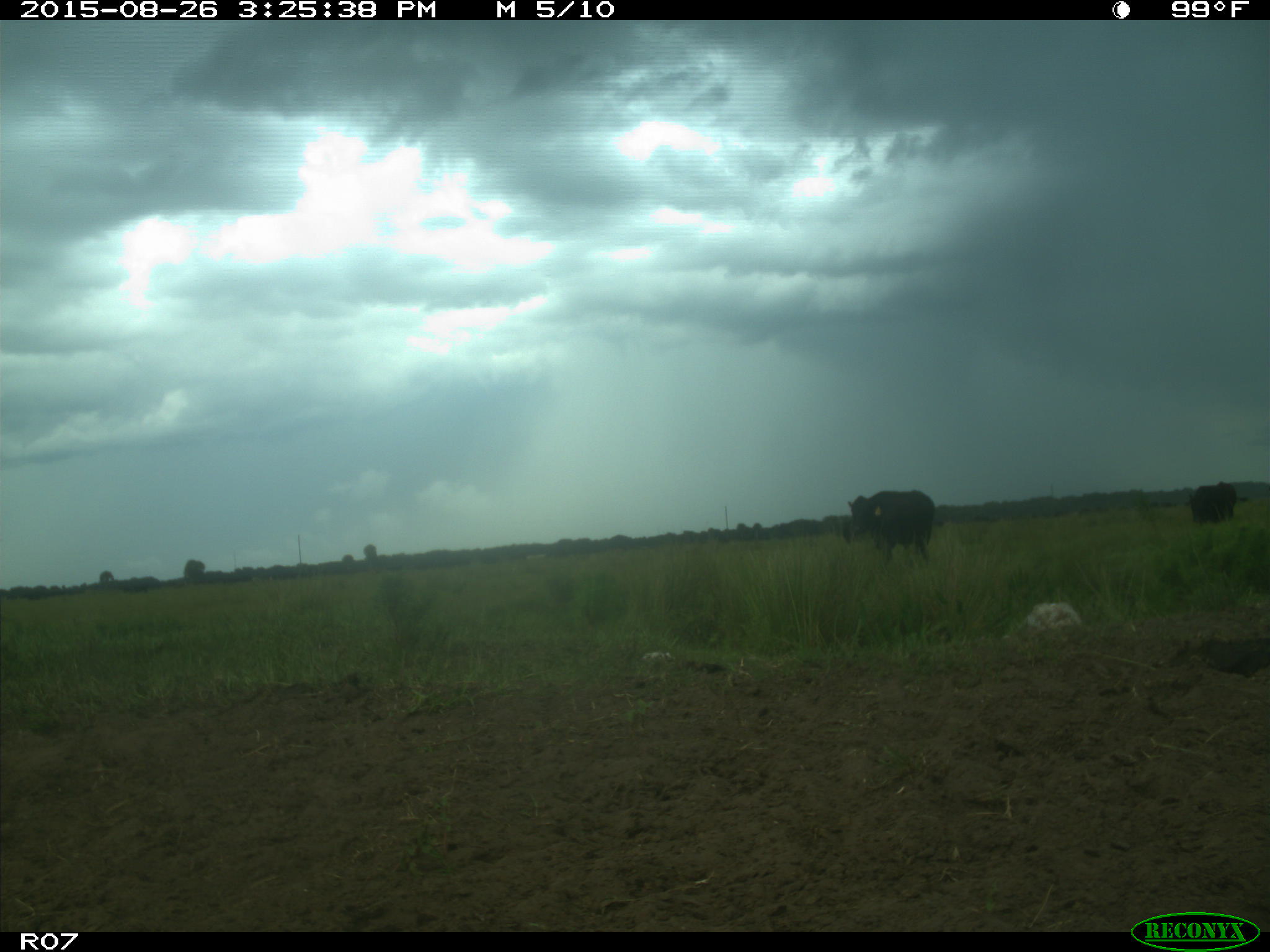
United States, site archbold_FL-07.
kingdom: Animalia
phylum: Chordata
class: Mammalia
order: Artiodactyla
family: Bovidae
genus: Bos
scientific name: Bos taurus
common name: domestic cow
Bos taurus (domestic cow).